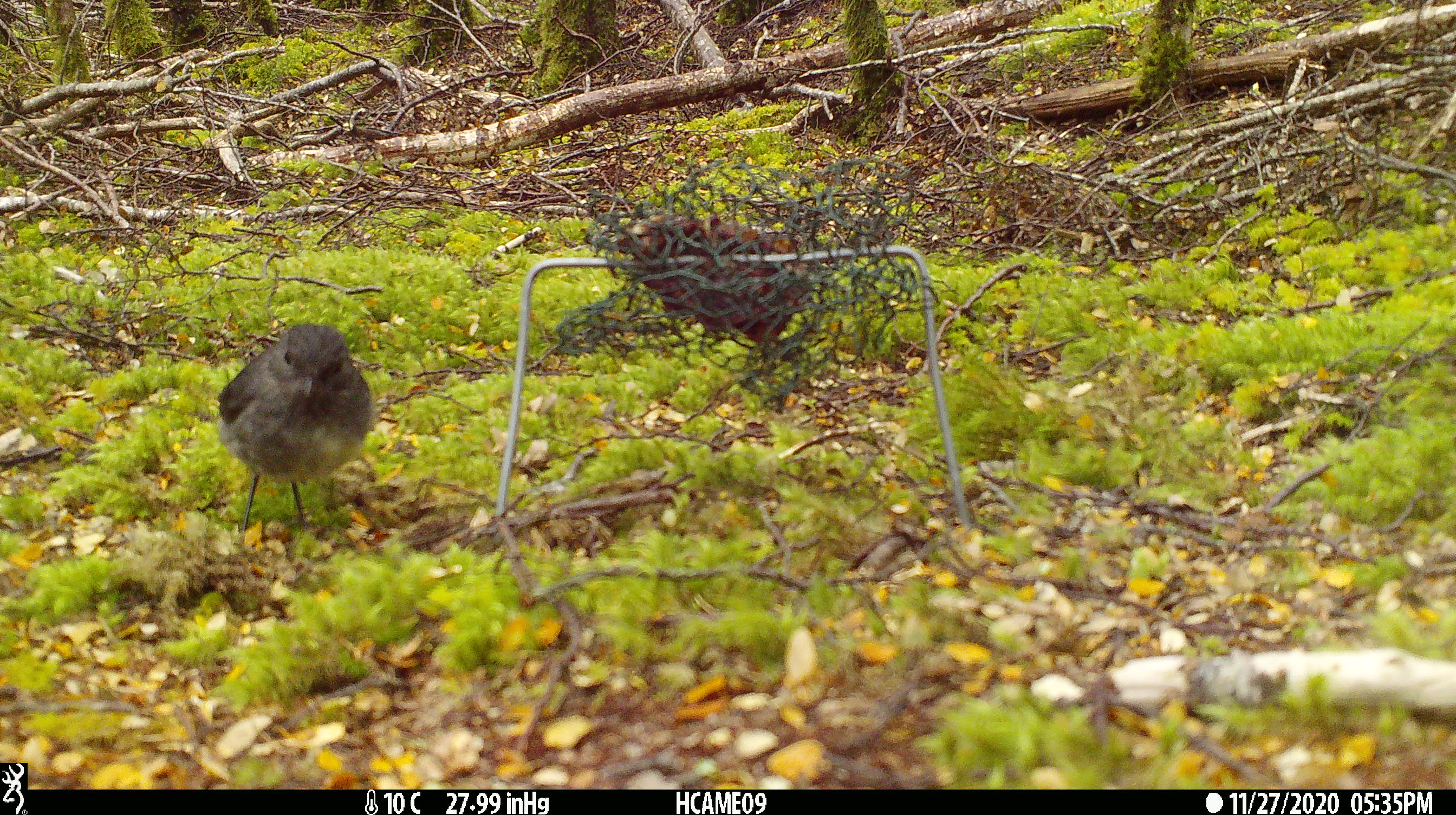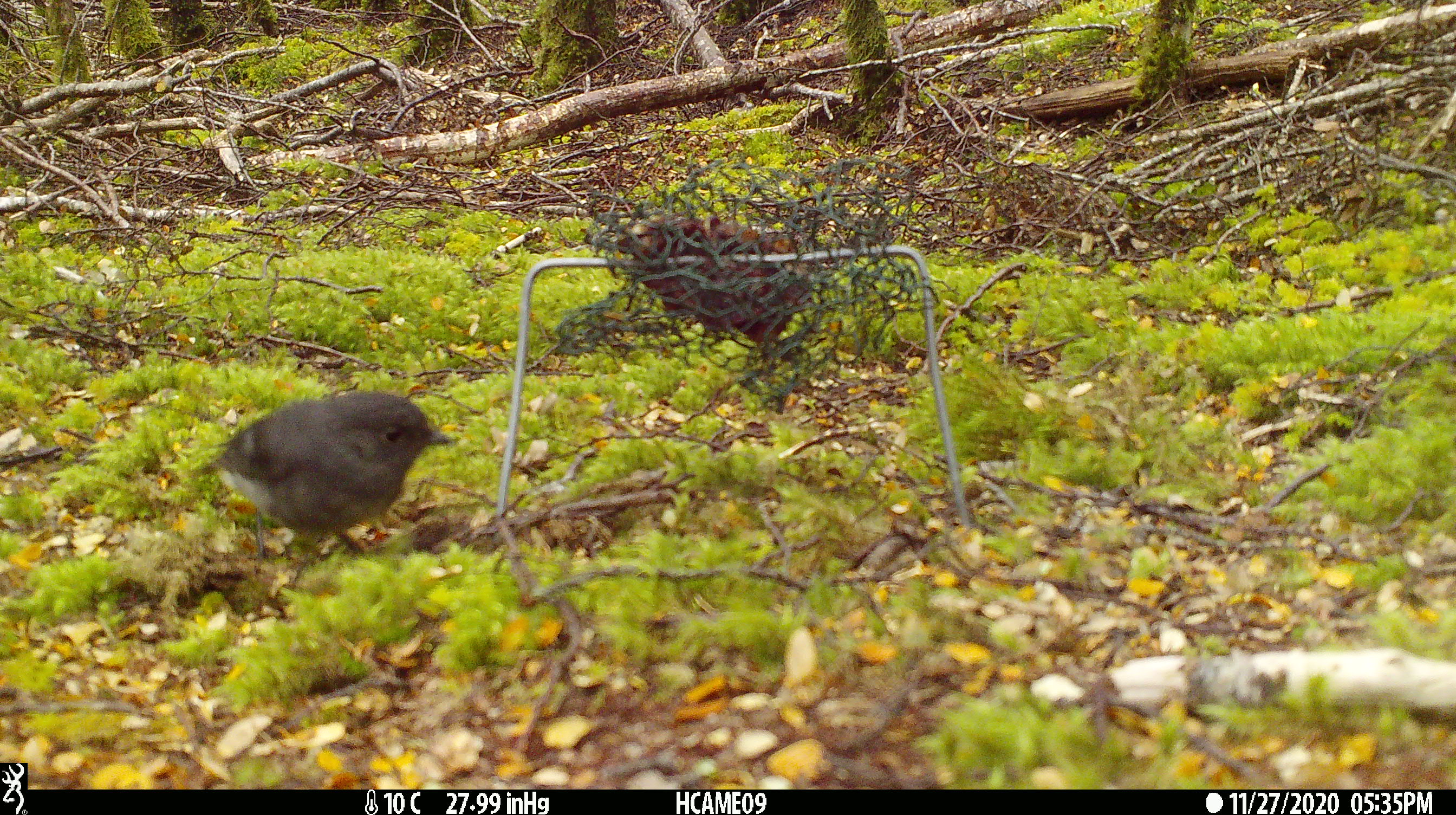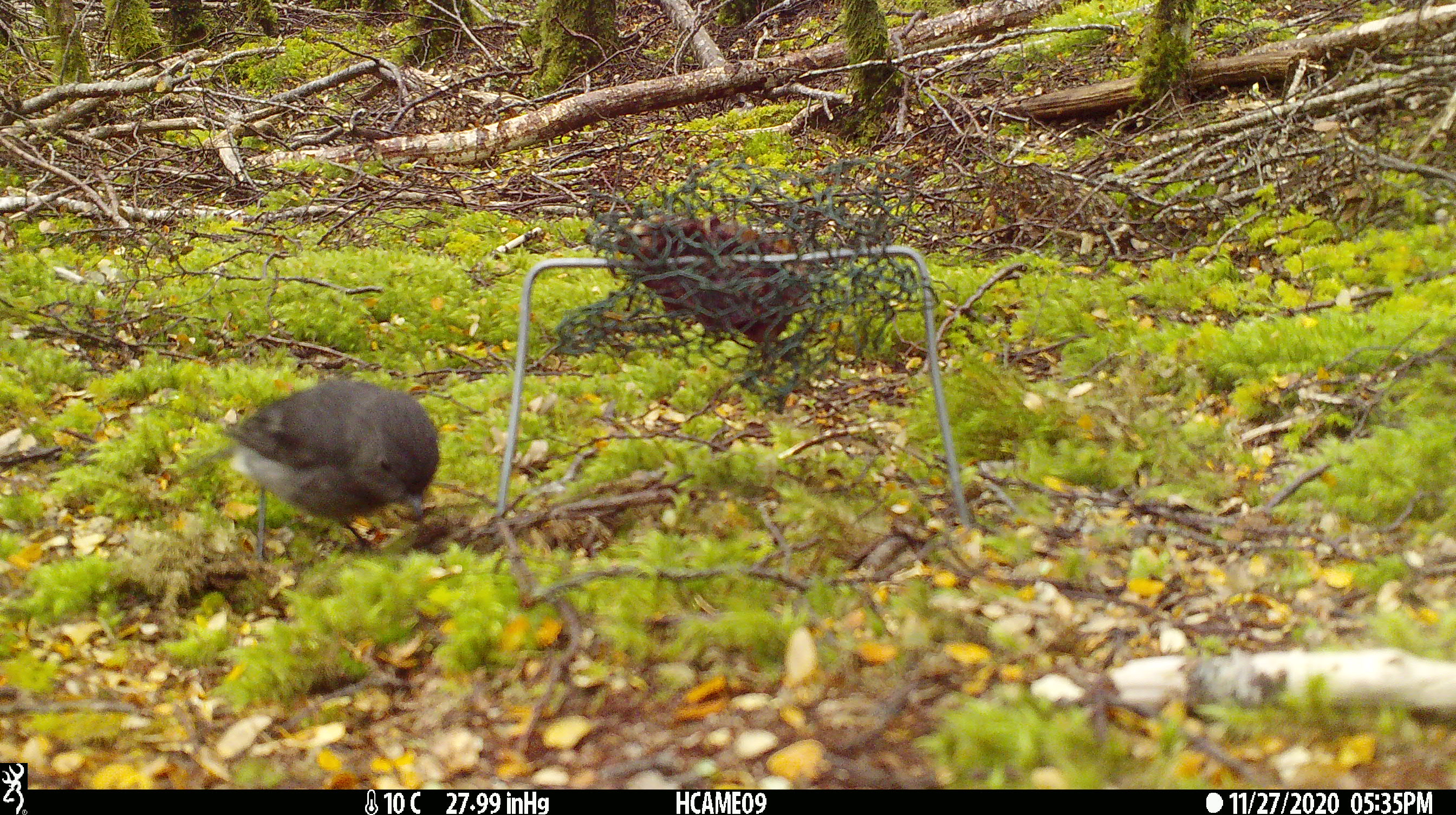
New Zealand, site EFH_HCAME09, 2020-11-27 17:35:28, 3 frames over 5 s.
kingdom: Animalia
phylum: Chordata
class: Aves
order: Passeriformes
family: Petroicidae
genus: Petroica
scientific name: Petroica australis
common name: new zealand robin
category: robin